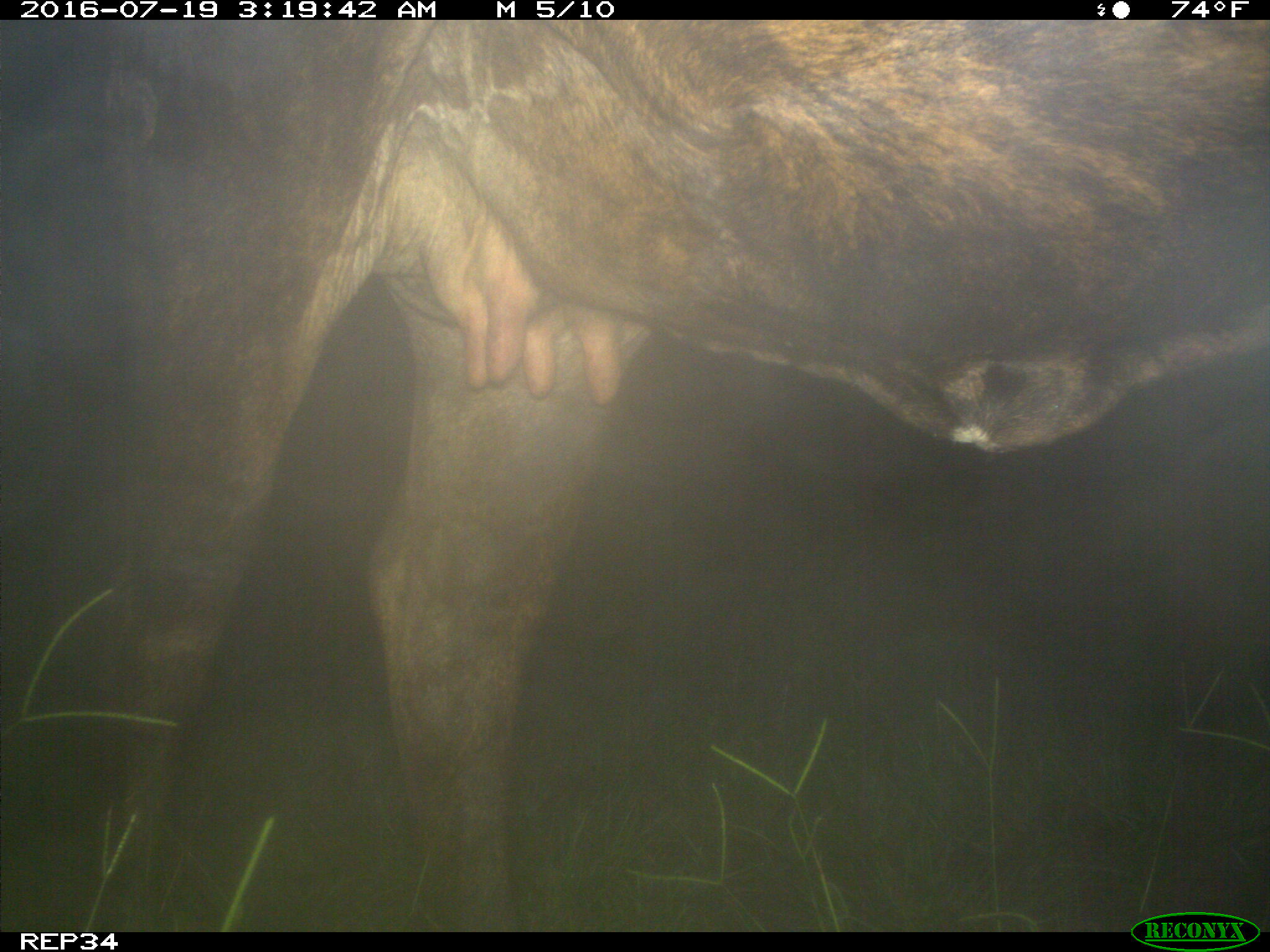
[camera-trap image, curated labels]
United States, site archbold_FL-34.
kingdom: Animalia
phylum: Chordata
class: Mammalia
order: Artiodactyla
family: Bovidae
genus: Bos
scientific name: Bos taurus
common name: domestic cow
Bos taurus (domestic cow).